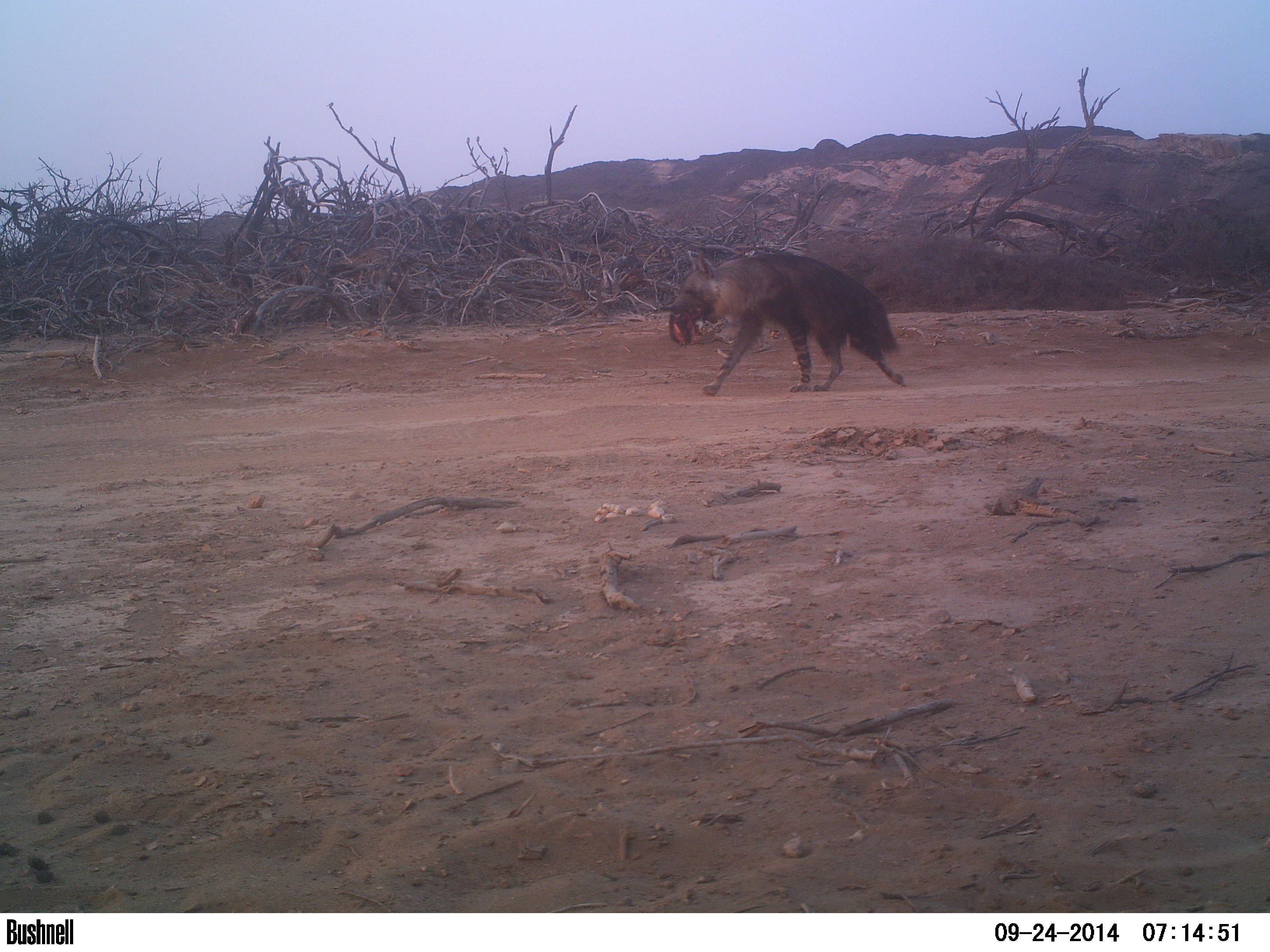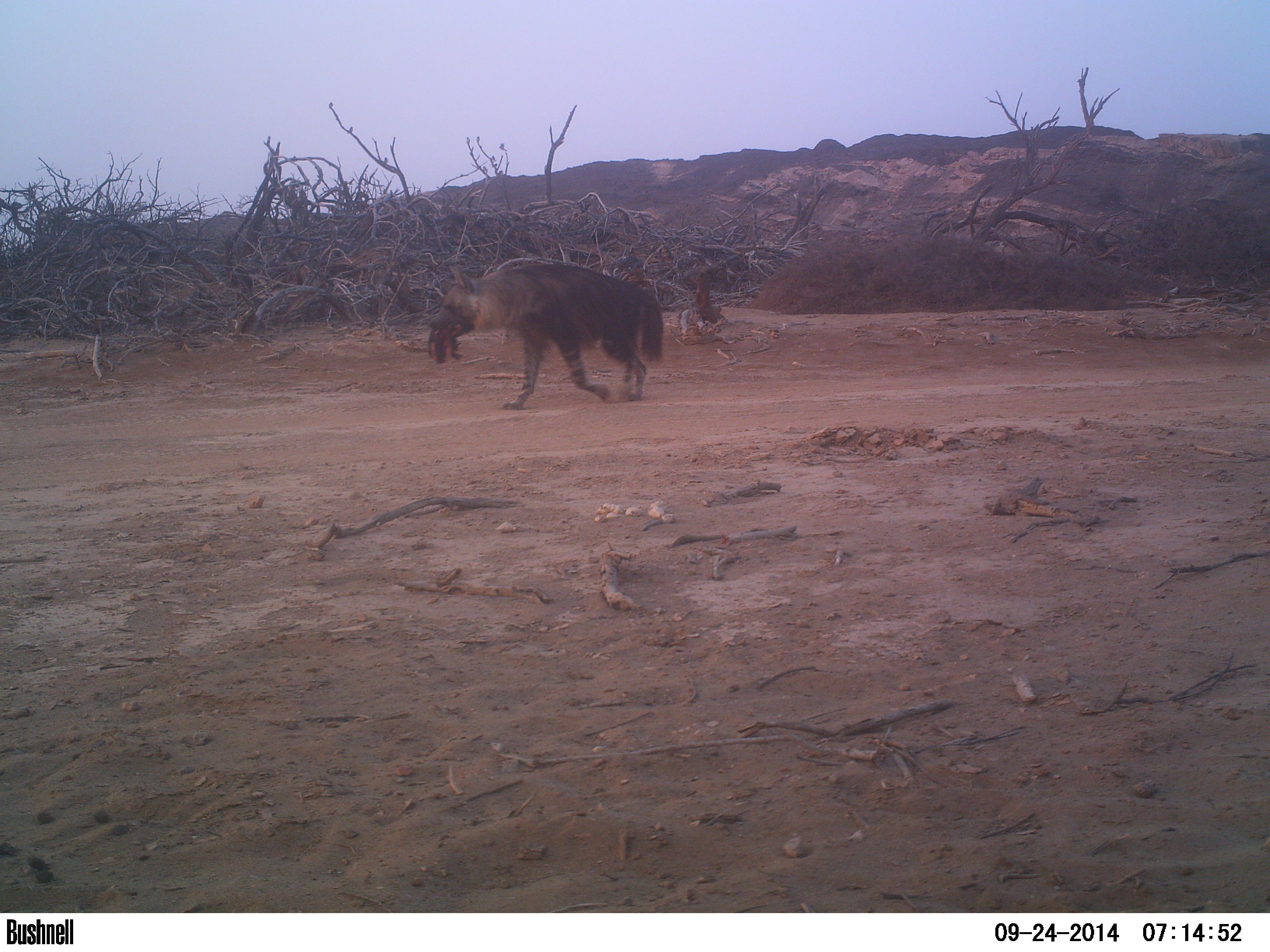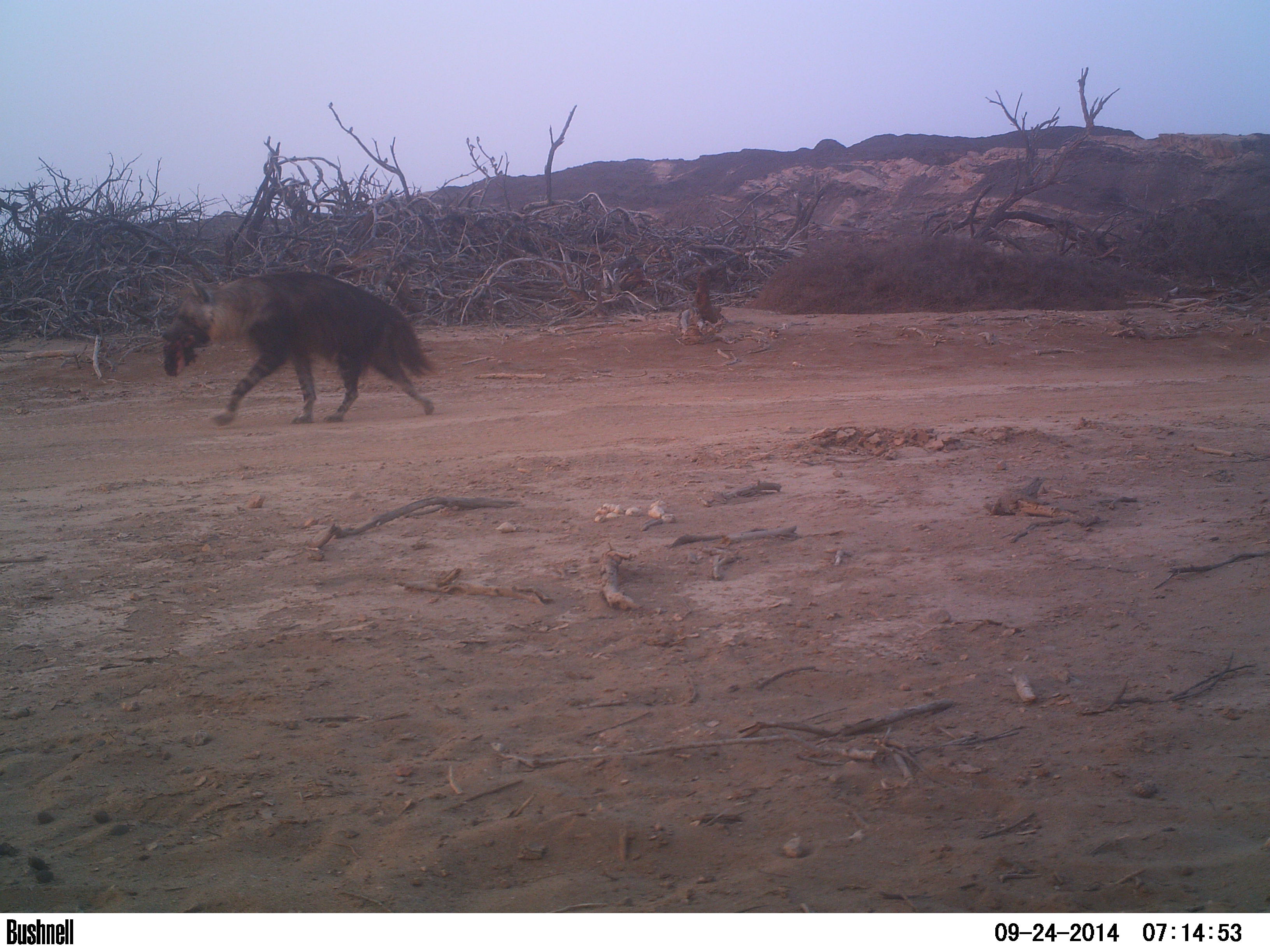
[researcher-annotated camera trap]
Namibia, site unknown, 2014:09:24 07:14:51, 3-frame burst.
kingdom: Animalia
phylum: Chordata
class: Mammalia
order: Carnivora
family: Hyaenidae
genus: Parahyaena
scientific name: Parahyaena brunnea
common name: brown hyena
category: hyaena brunnea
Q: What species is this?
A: Hyaena brunnea (brown hyena) (Parahyaena brunnea).